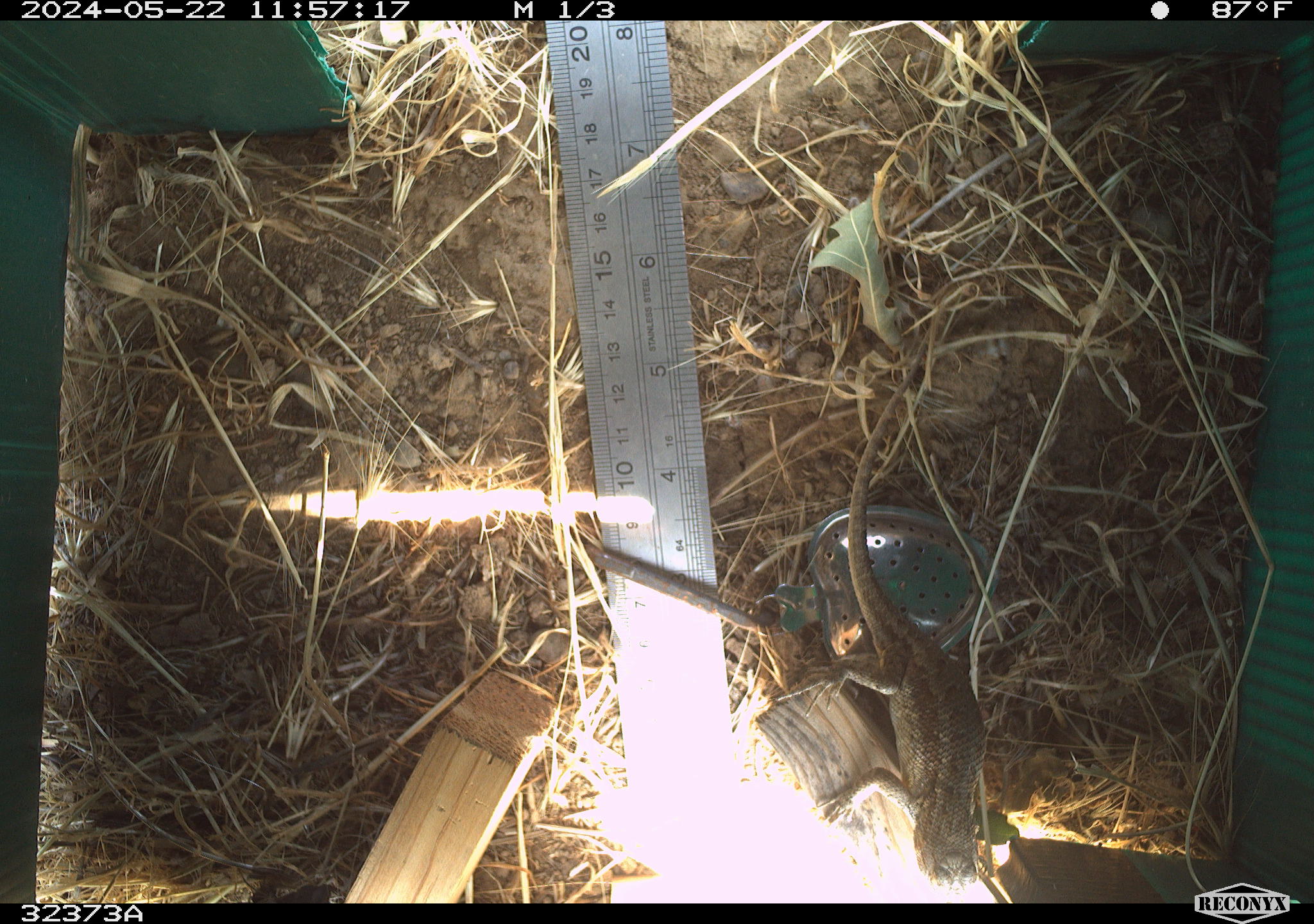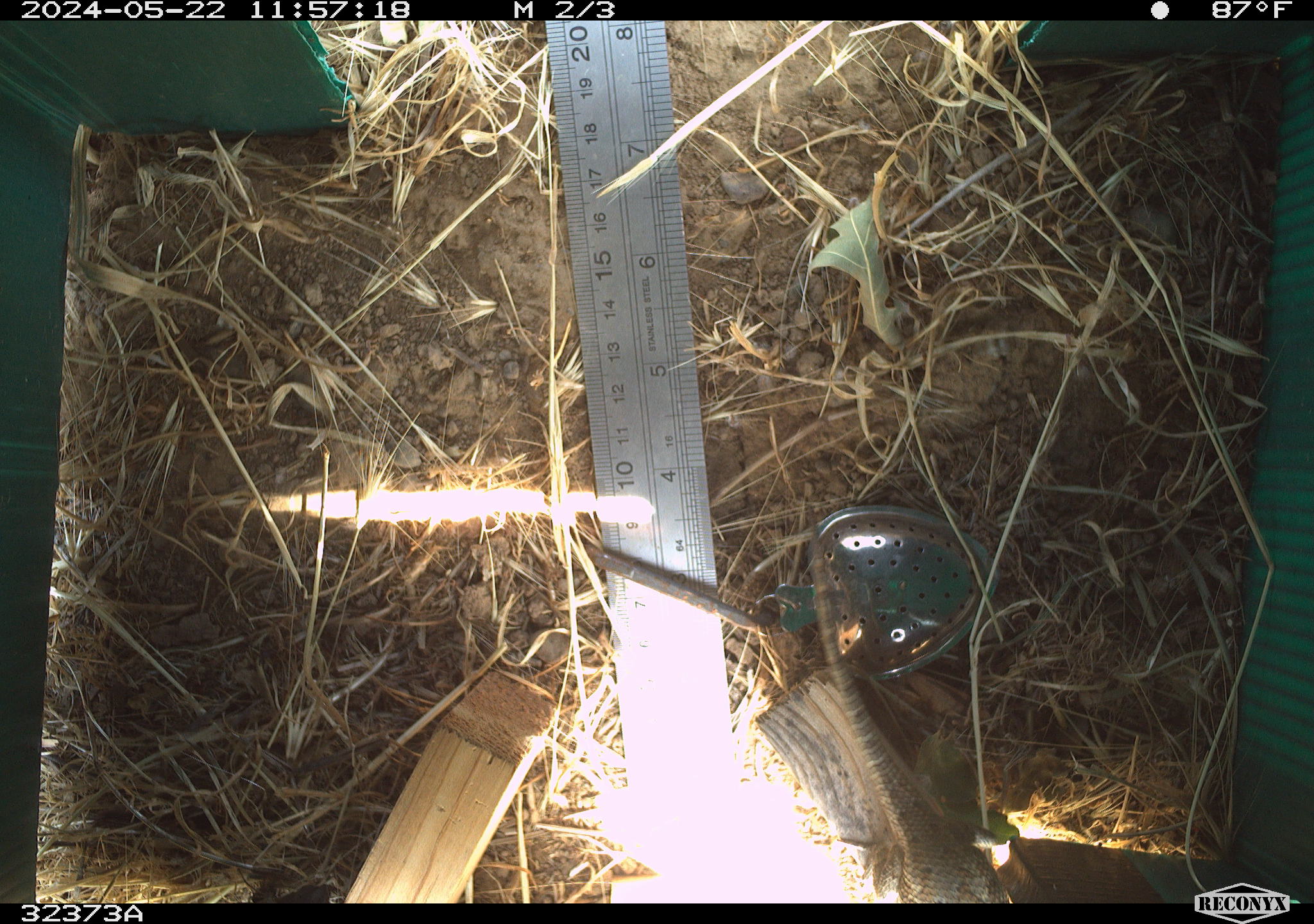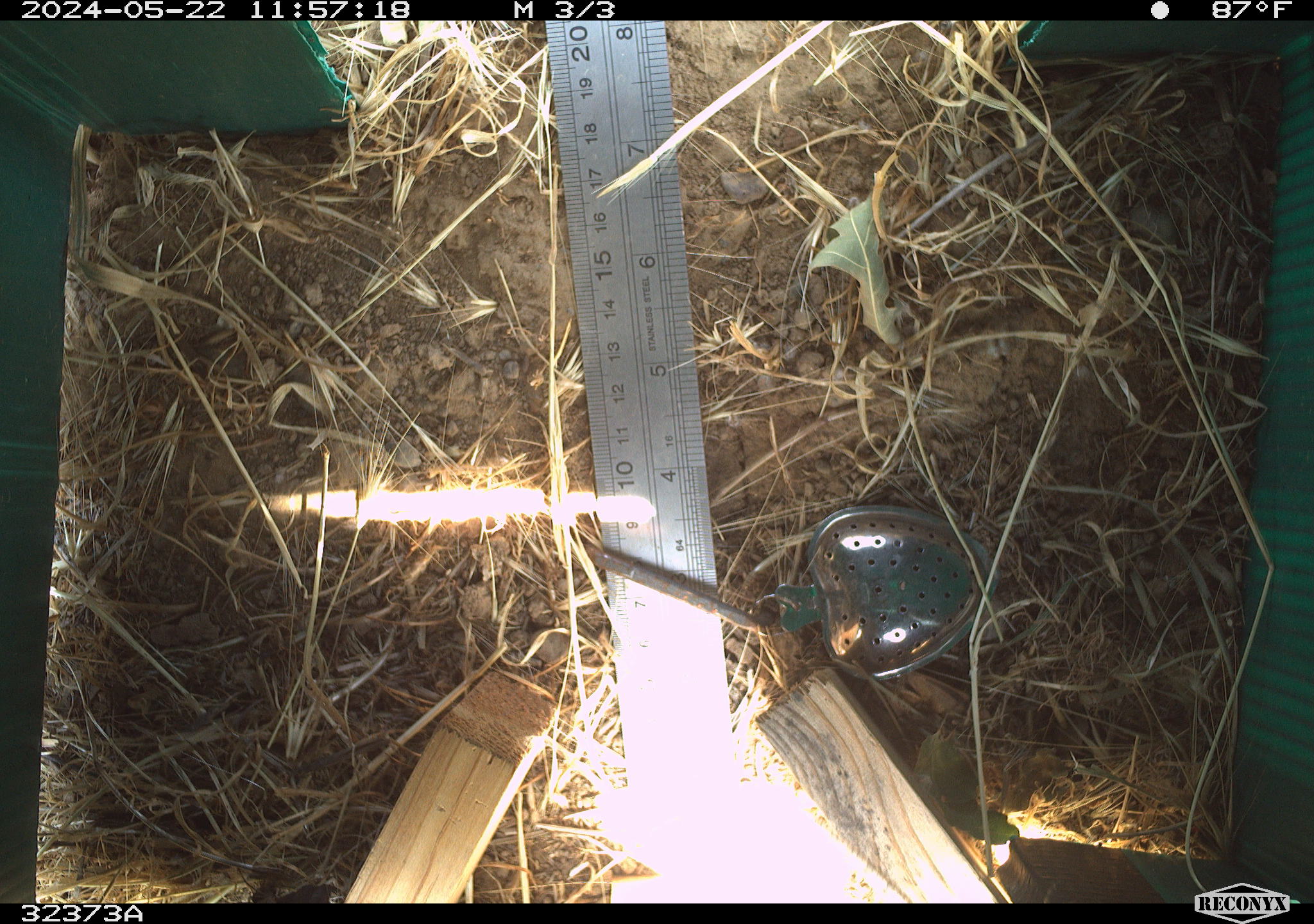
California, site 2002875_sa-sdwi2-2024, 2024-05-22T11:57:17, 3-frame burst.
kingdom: Animalia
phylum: Chordata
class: Reptilia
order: Squamata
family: Phrynosomatidae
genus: Sceloporus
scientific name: Sceloporus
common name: spiny lizards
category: sceloporus species